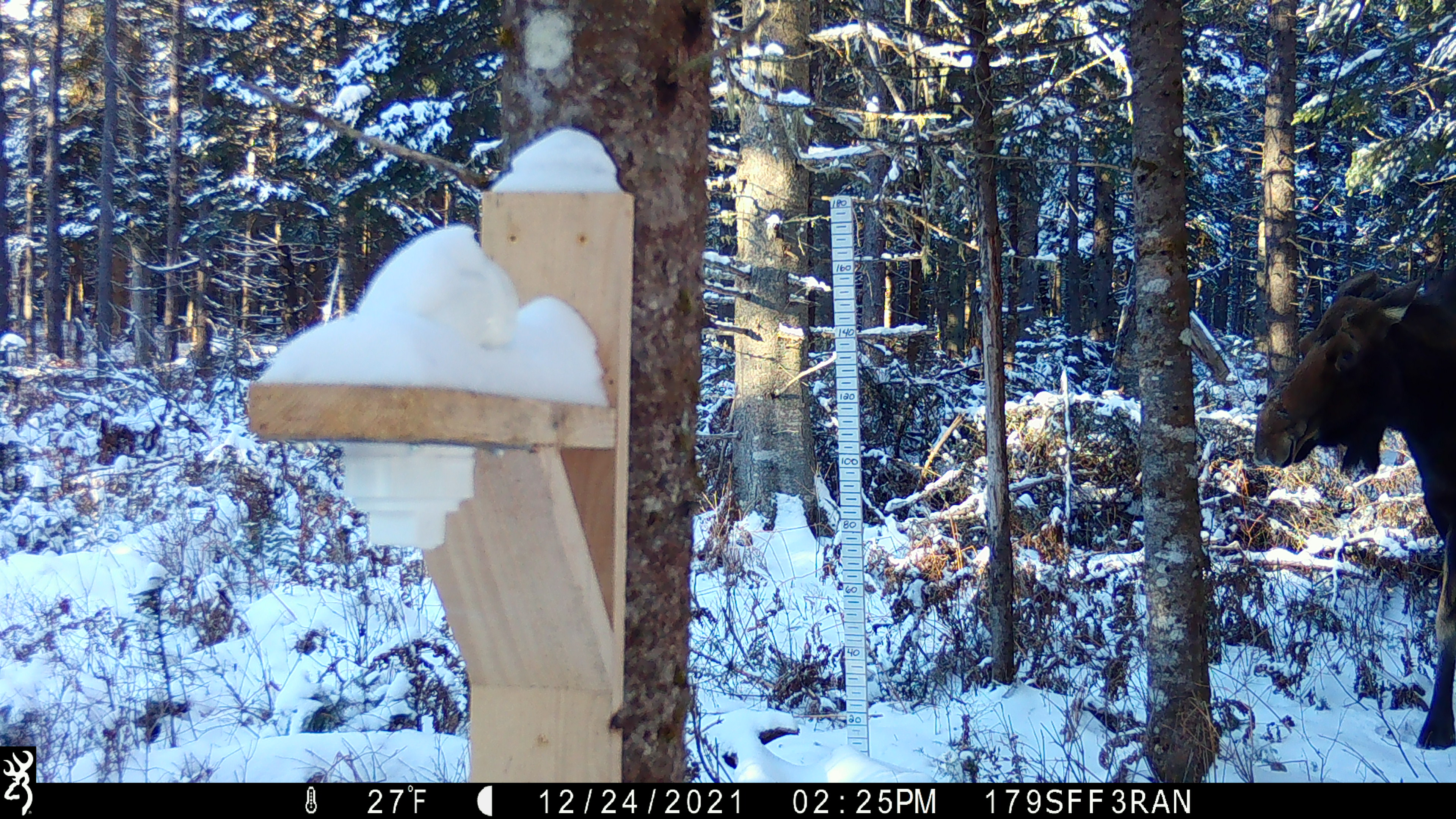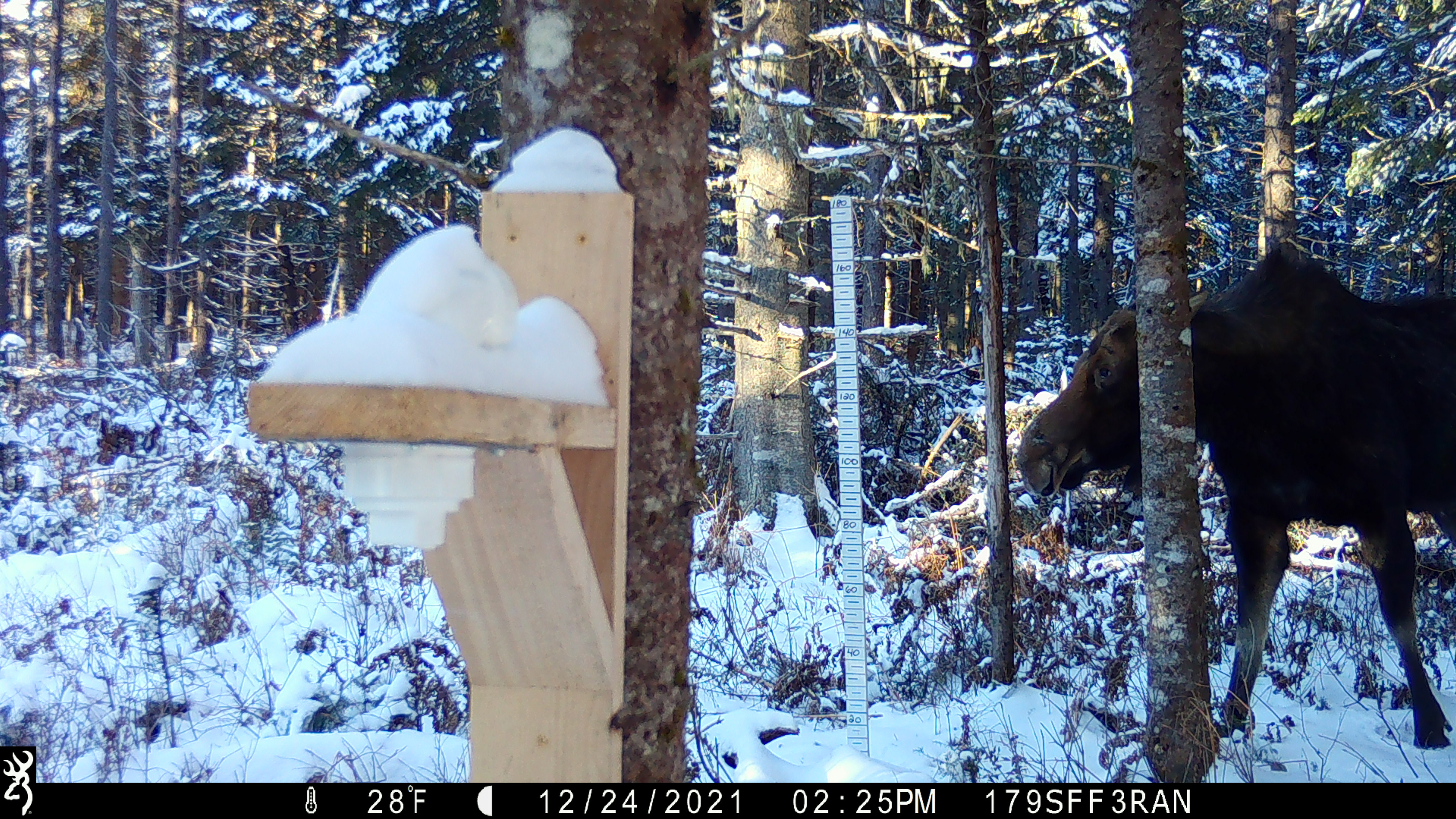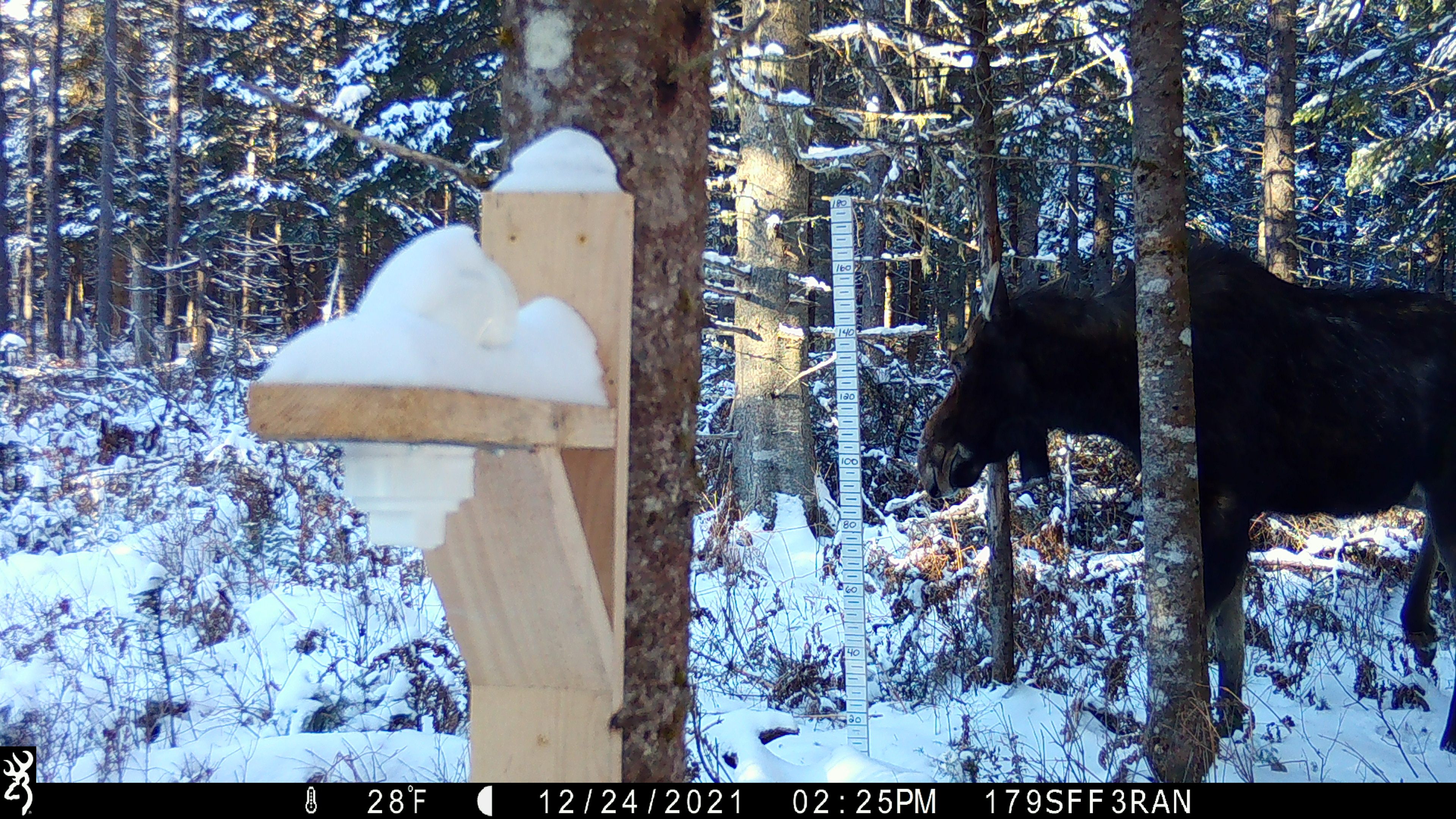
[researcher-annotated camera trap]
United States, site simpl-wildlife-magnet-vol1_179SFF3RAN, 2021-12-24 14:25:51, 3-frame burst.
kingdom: Animalia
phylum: Chordata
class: Mammalia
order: Artiodactyla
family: Cervidae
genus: Alces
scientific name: Alces alces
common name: moose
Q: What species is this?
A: Moose (Alces alces).